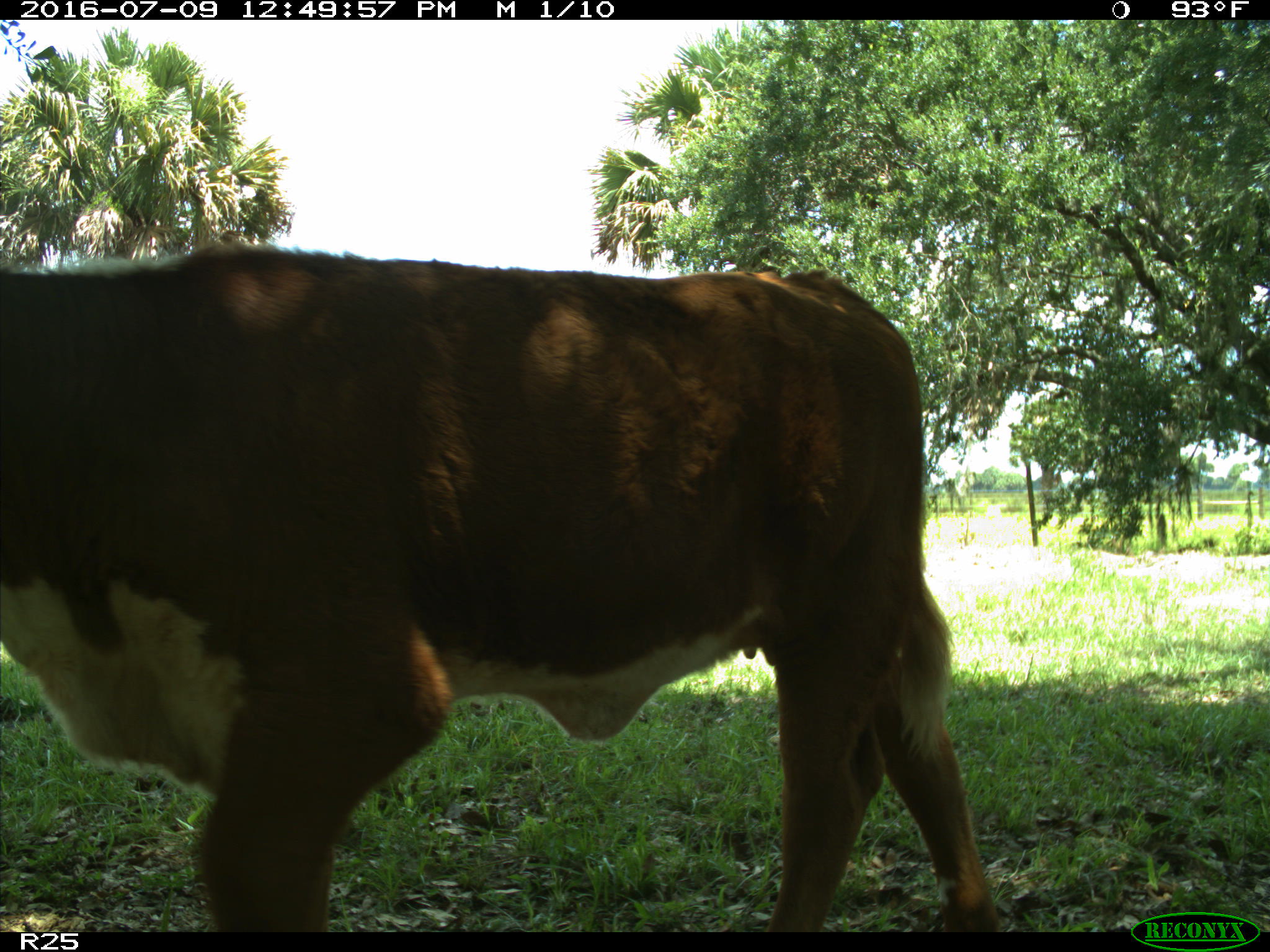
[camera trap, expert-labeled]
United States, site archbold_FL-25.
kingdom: Animalia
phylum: Chordata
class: Mammalia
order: Artiodactyla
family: Bovidae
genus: Bos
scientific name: Bos taurus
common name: domestic cow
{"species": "Bos taurus (domestic cow)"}